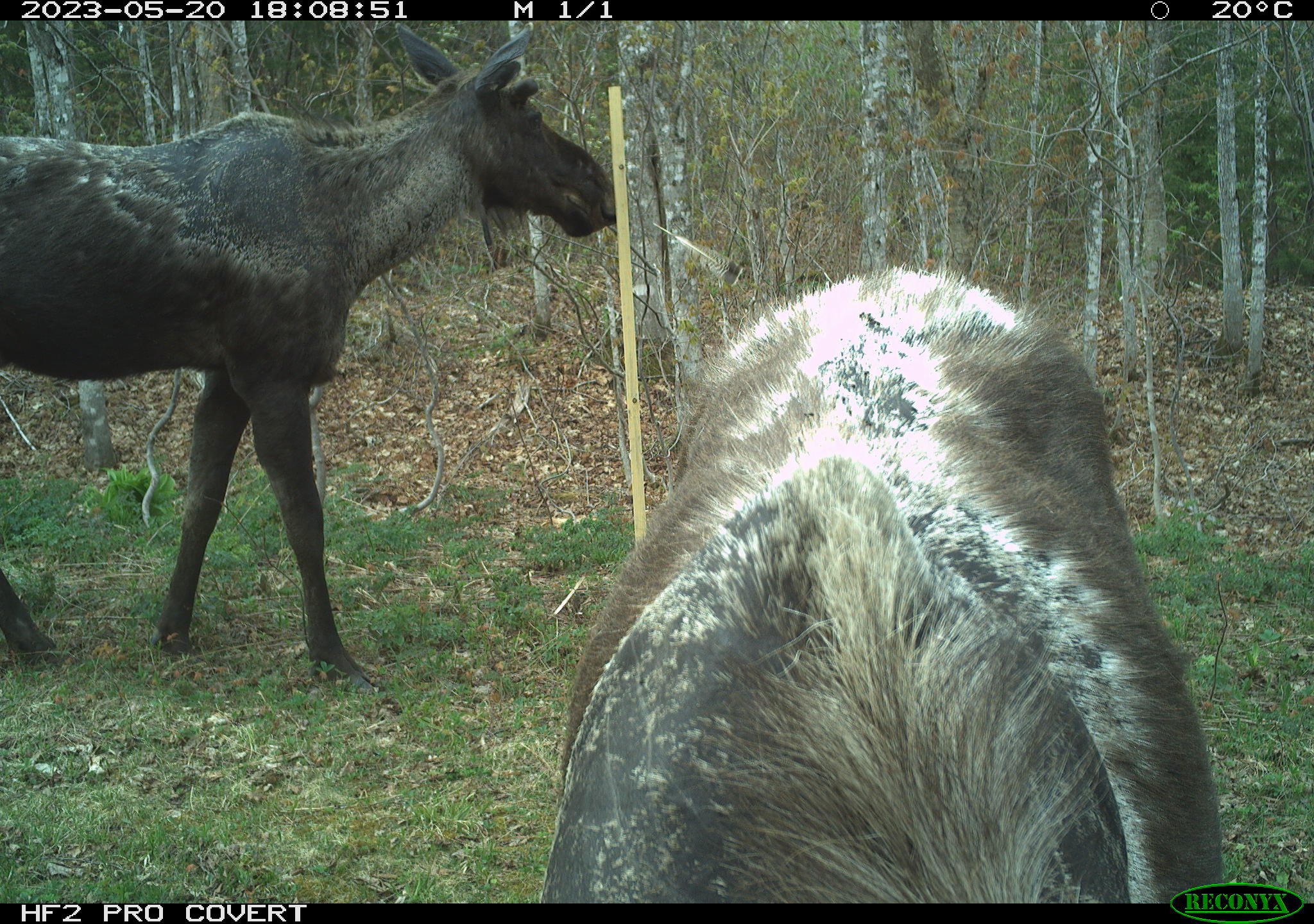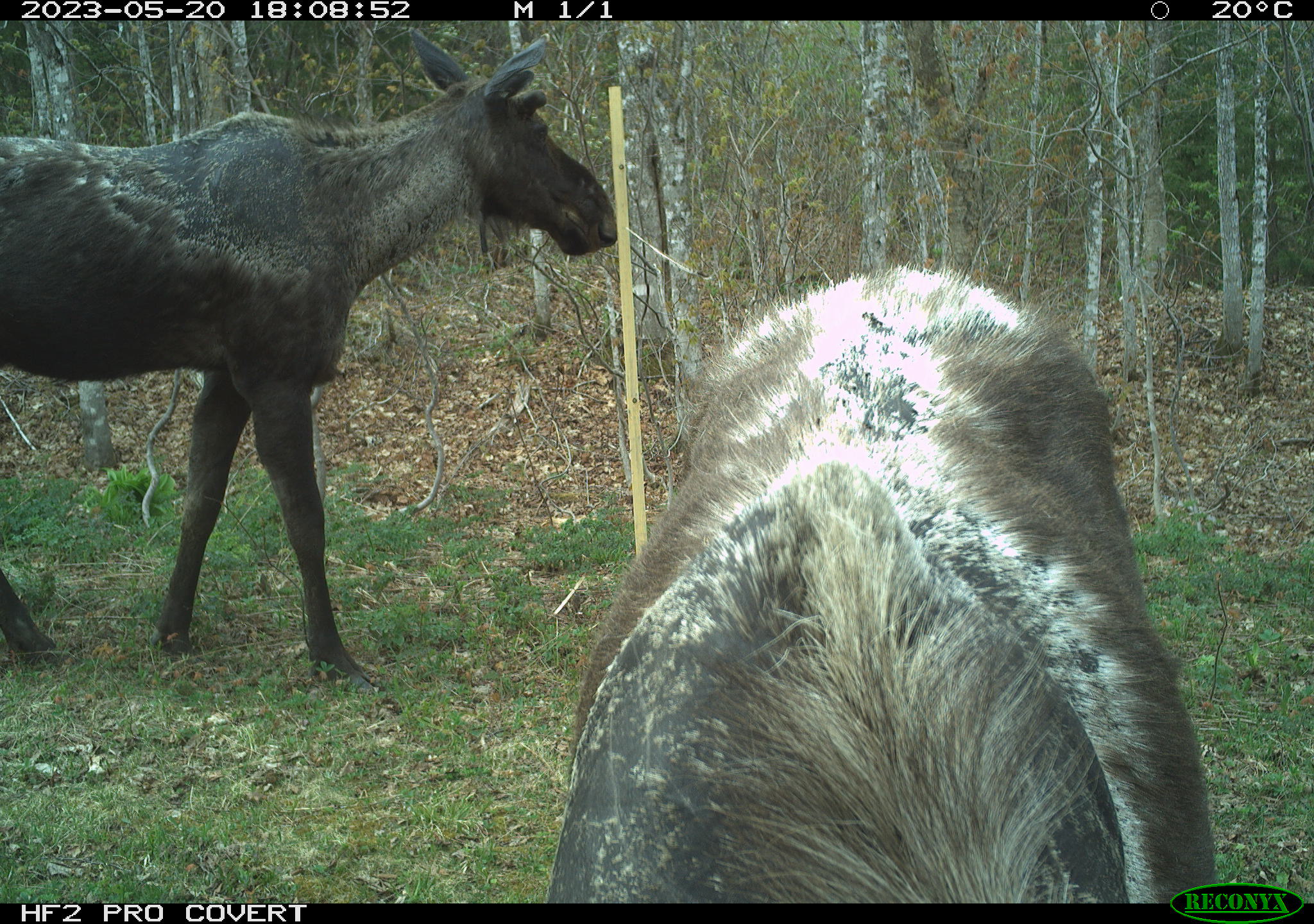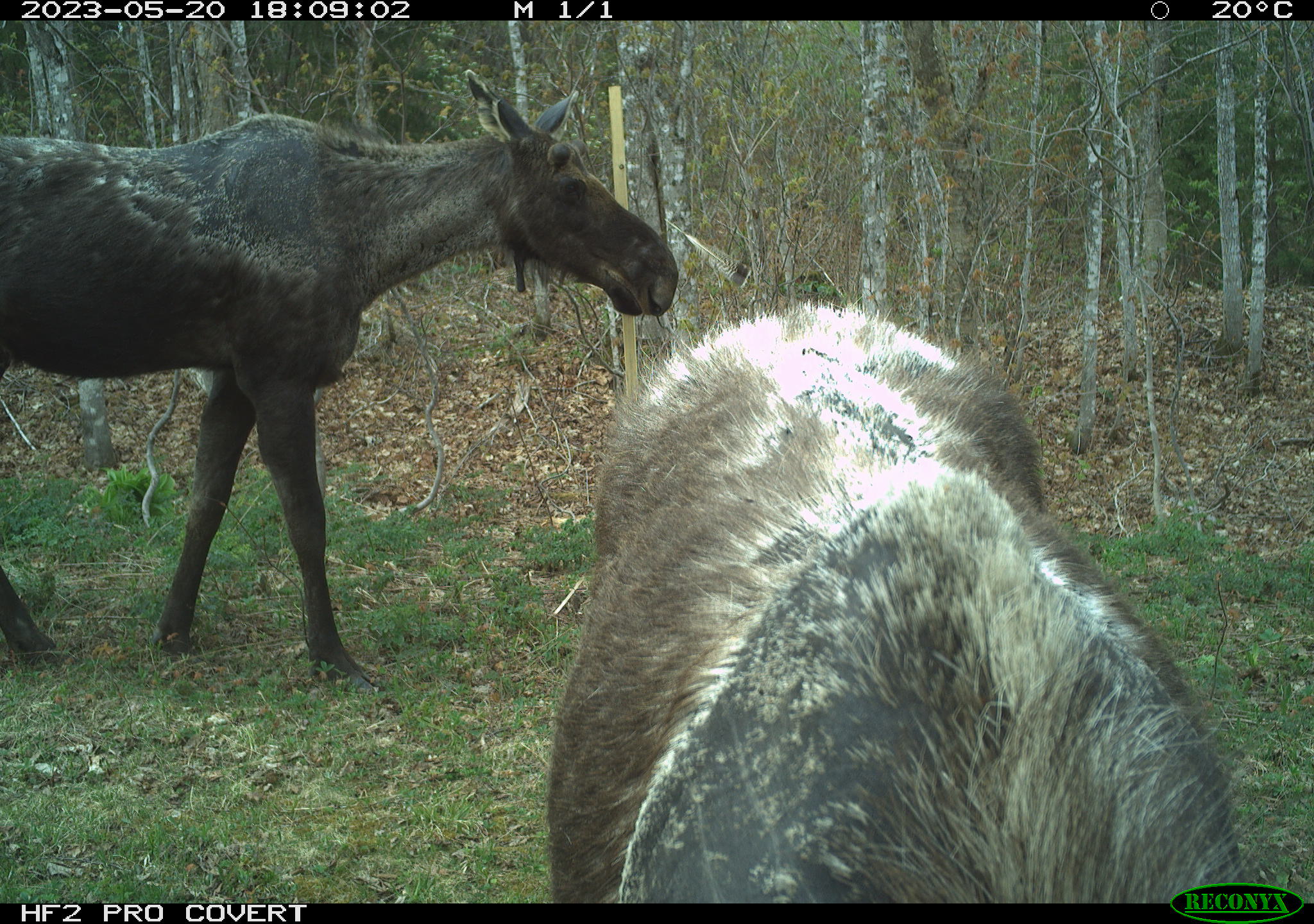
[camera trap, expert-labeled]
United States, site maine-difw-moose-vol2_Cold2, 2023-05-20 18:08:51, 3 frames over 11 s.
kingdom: Animalia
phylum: Chordata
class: Mammalia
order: Artiodactyla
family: Cervidae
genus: Alces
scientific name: Alces alces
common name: moose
Moose (Alces alces).